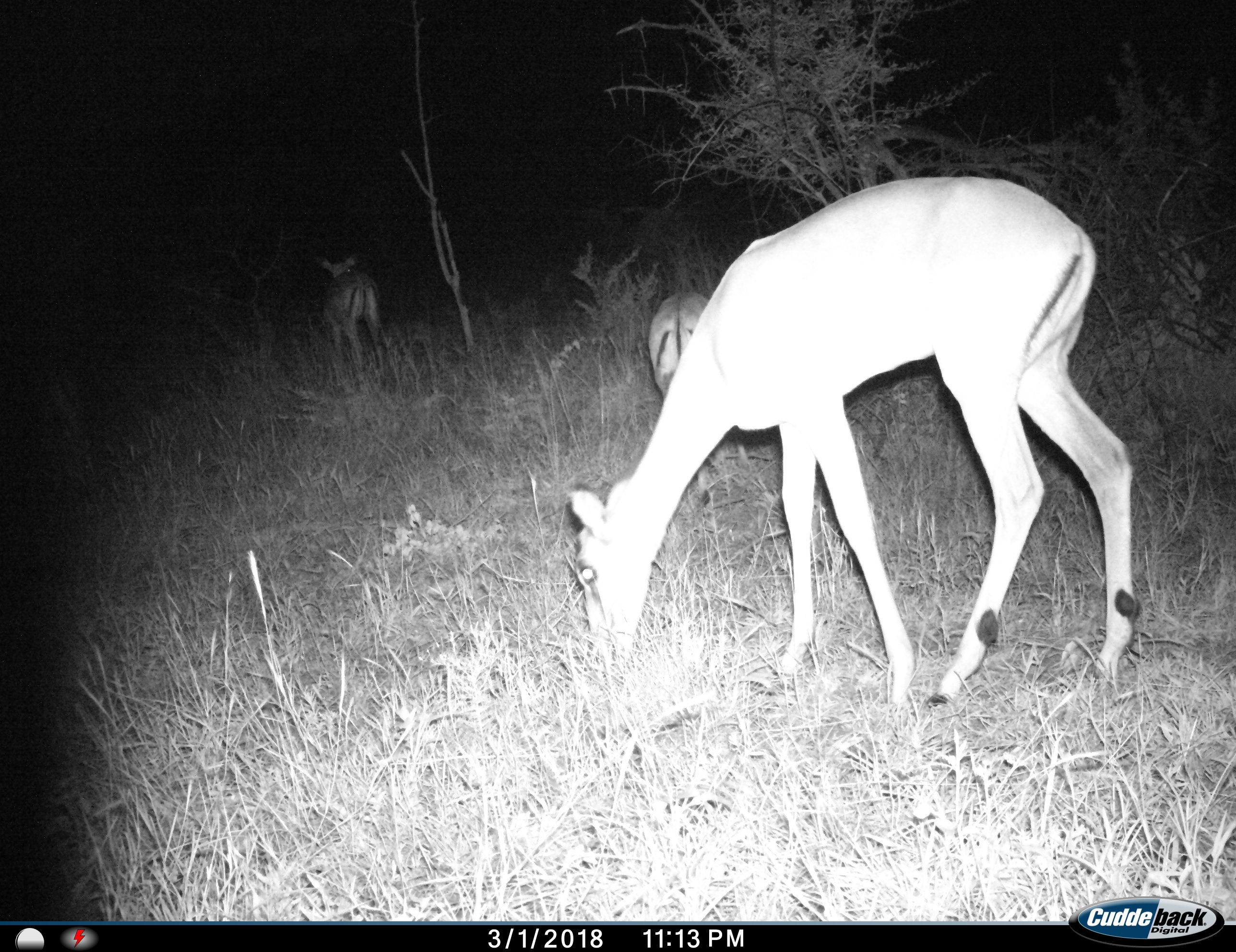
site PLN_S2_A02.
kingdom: Animalia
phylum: Chordata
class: Mammalia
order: Artiodactyla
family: Bovidae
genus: Aepyceros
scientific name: Aepyceros melampus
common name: impala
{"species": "impala (Aepyceros melampus)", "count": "3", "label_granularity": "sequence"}